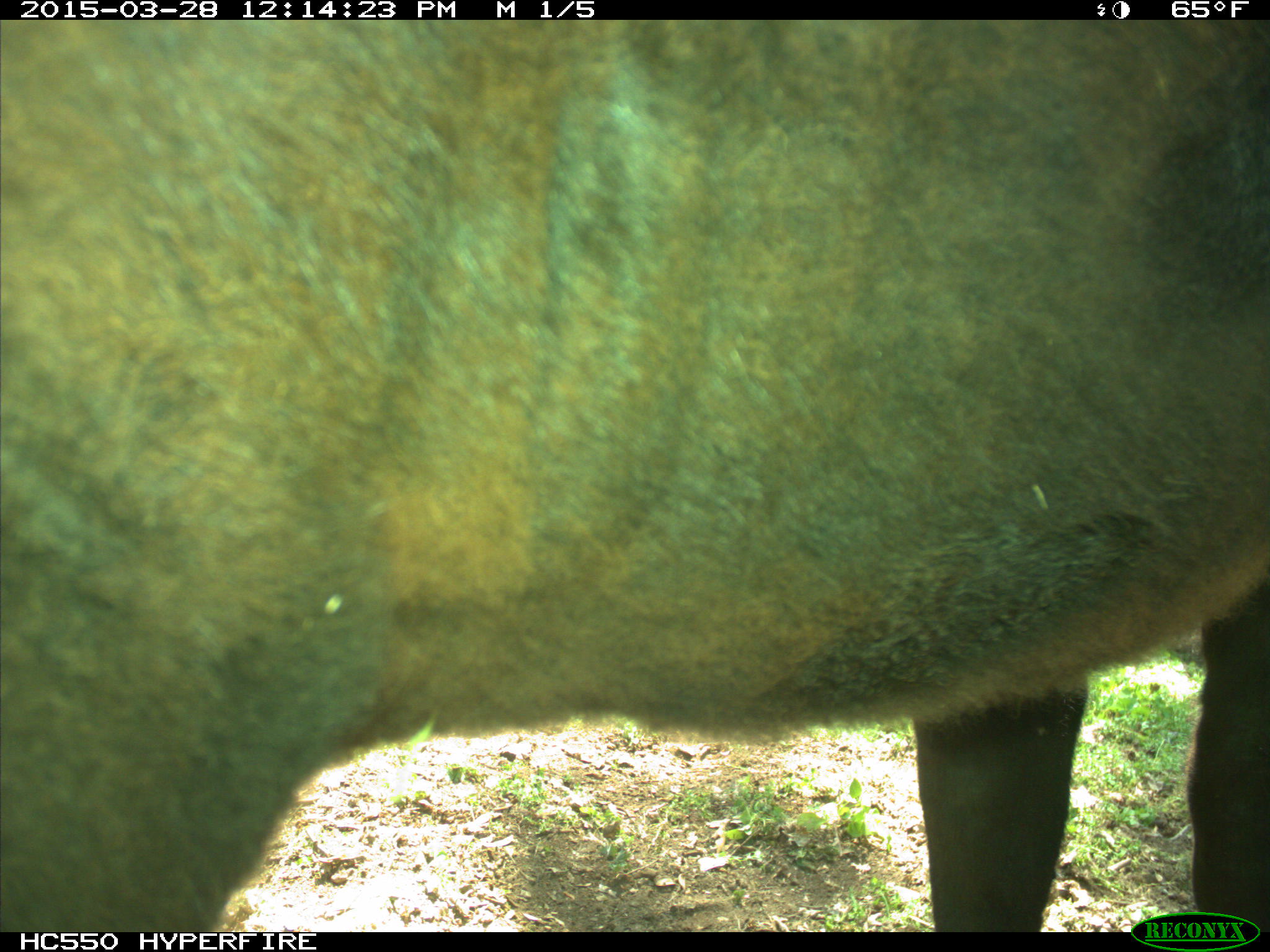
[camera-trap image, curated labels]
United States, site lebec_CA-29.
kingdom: Animalia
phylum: Chordata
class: Mammalia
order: Artiodactyla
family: Bovidae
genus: Bos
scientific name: Bos taurus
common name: domestic cow